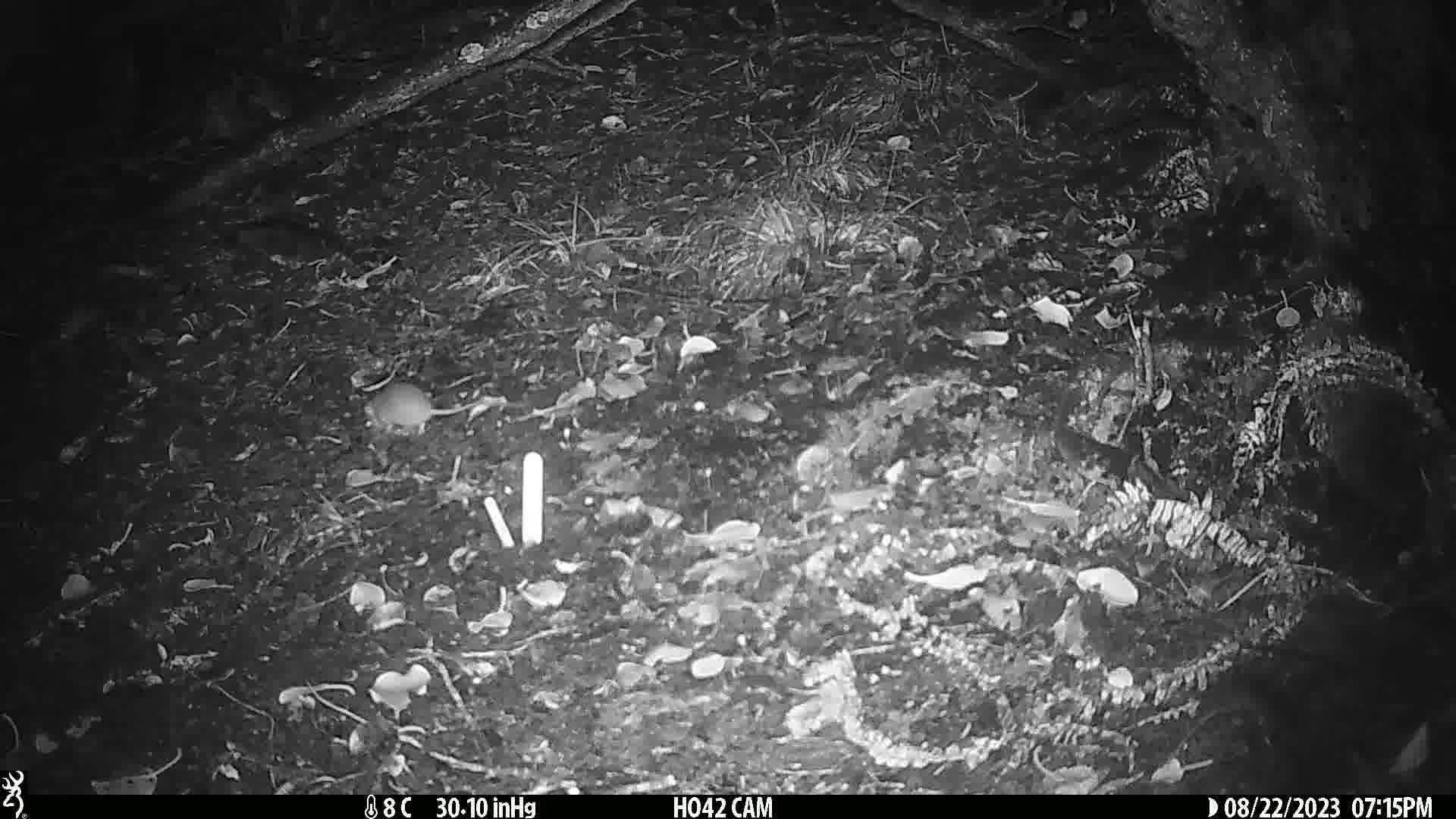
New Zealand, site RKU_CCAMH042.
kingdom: Animalia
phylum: Chordata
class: Mammalia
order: Rodentia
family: Muridae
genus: Rattus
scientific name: Rattus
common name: rat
Rat (Rattus).